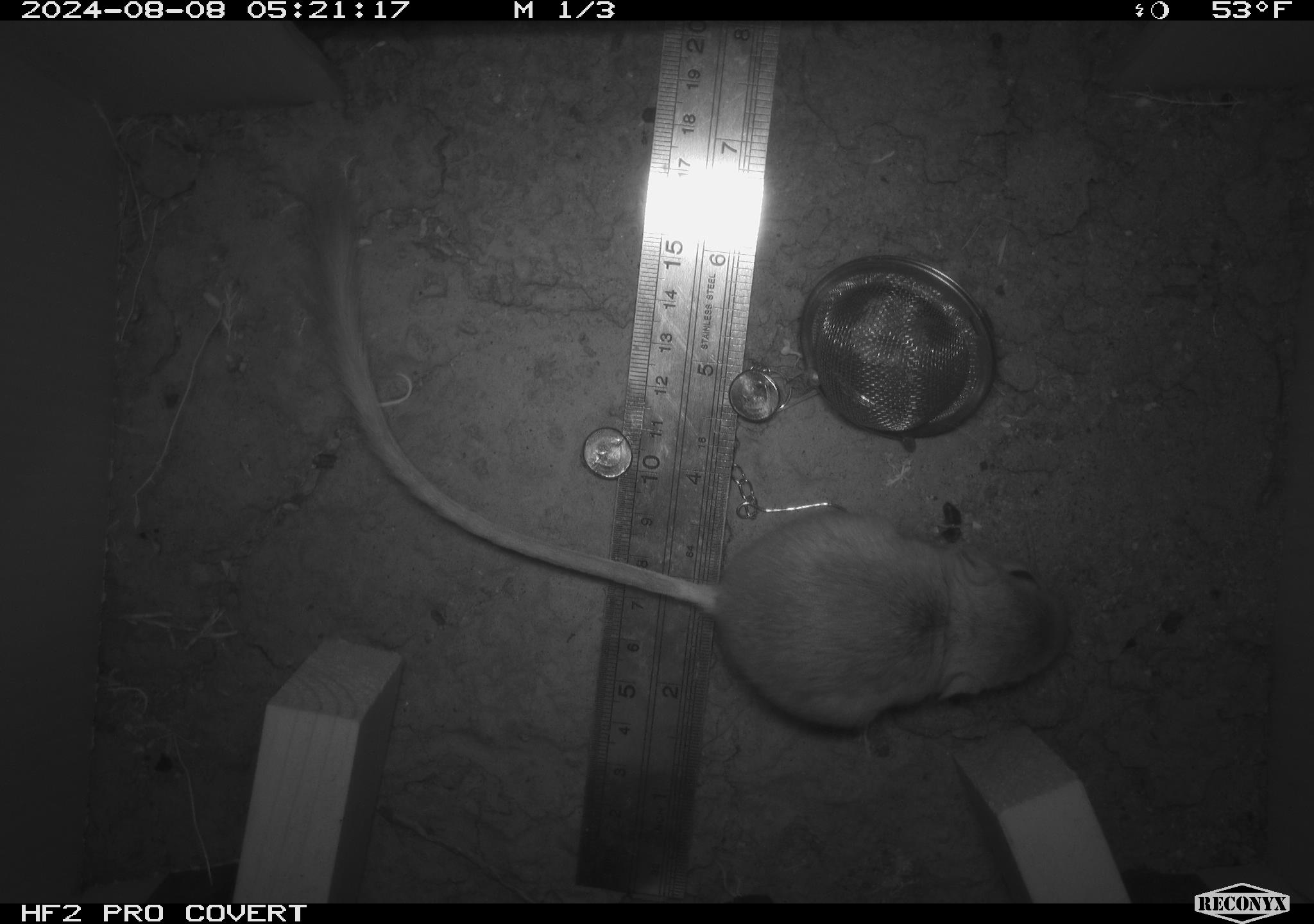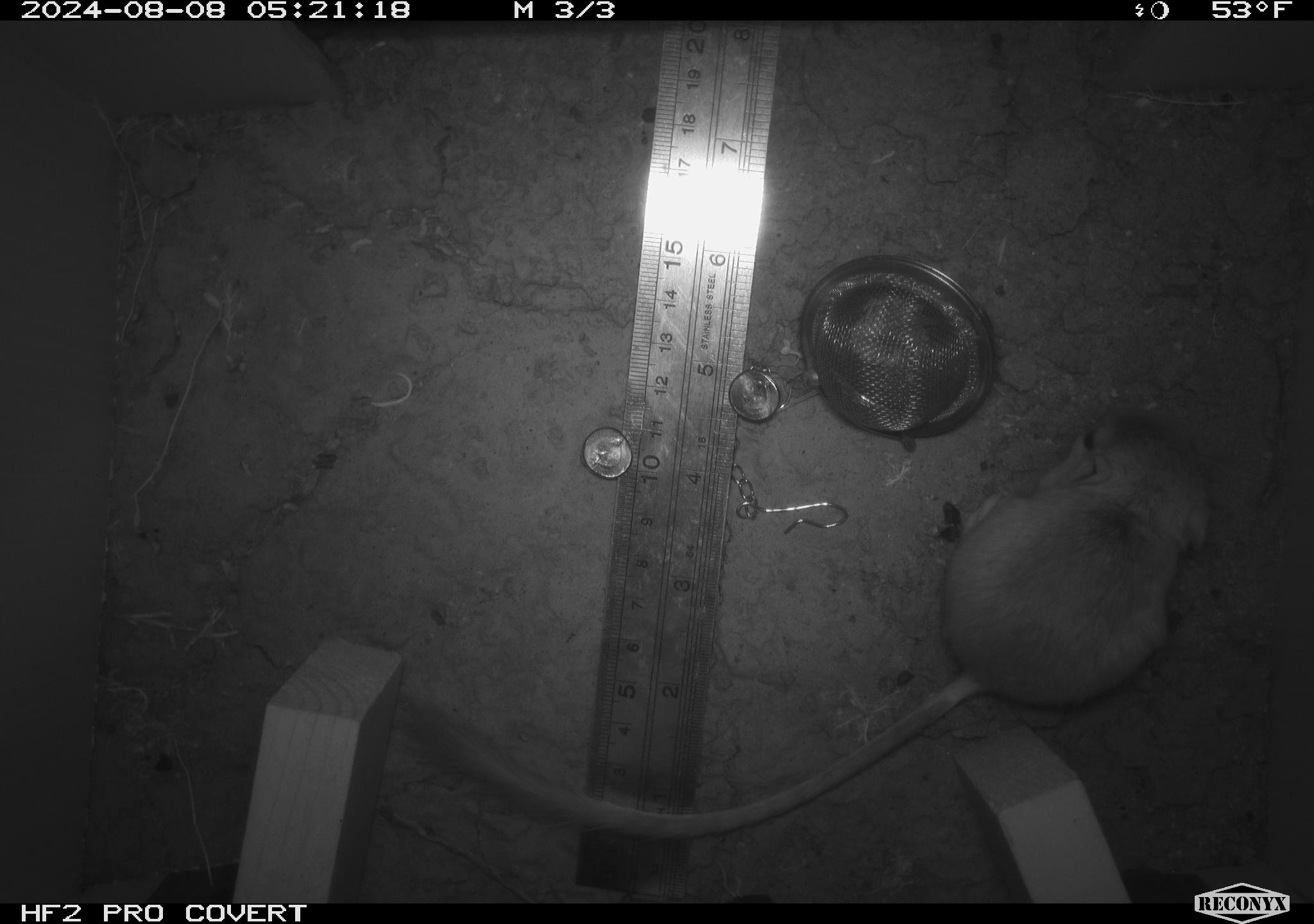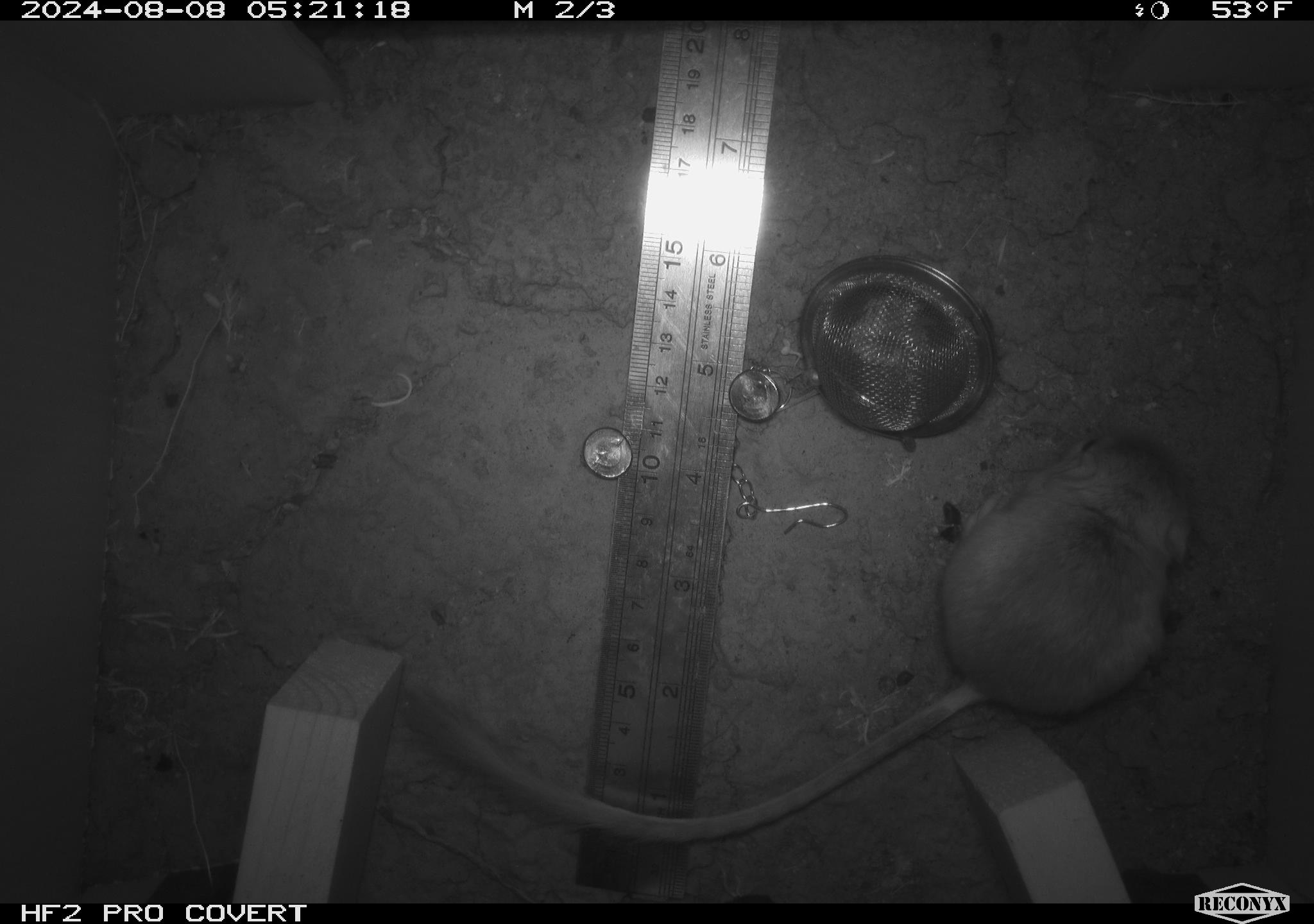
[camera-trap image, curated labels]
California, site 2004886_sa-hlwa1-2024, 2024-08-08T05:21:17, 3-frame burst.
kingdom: Animalia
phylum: Chordata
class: Mammalia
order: Rodentia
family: Heteromyidae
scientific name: Heteromyidae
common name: kangaroo rats and pocket mice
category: heteromyidae family